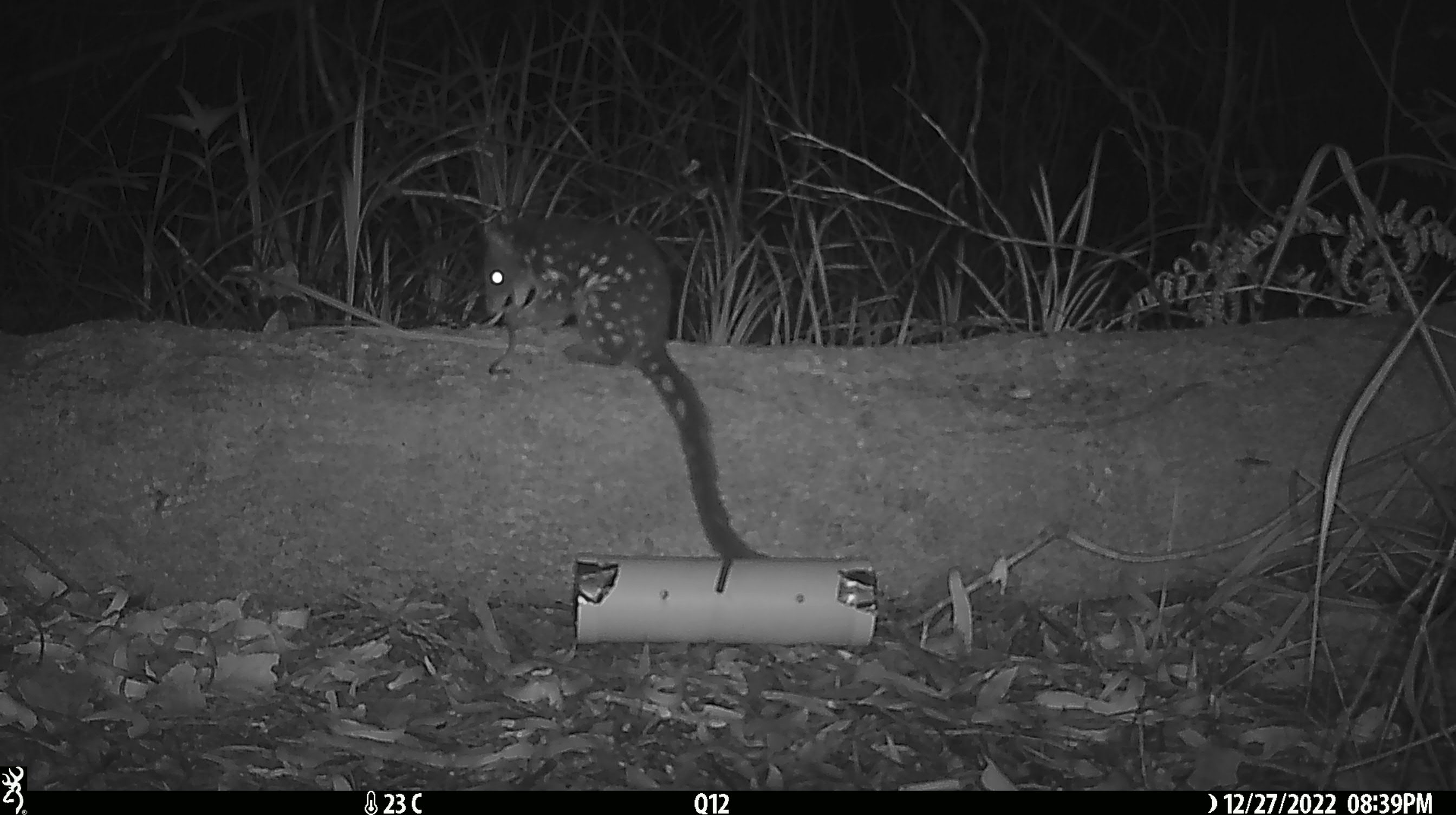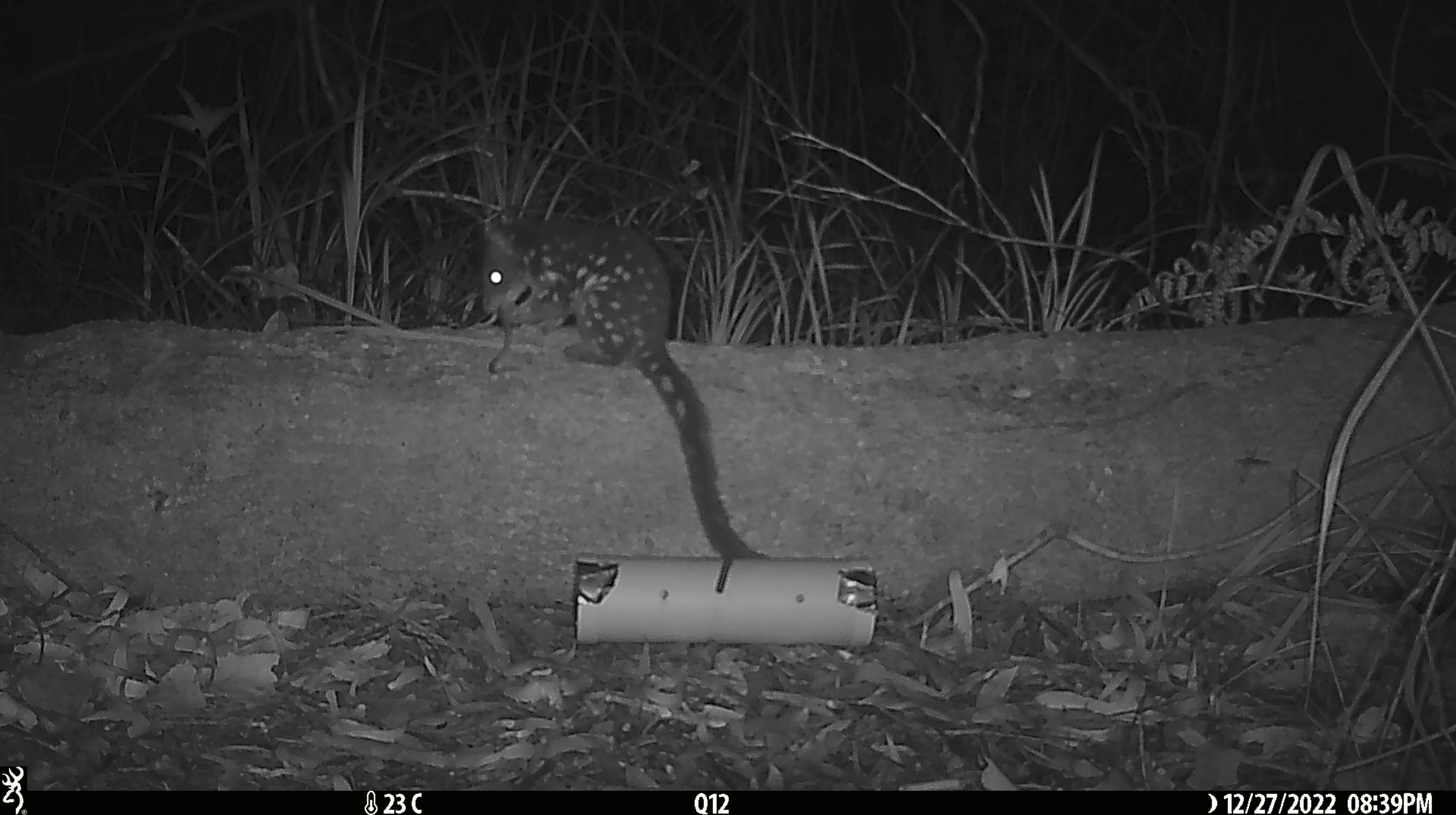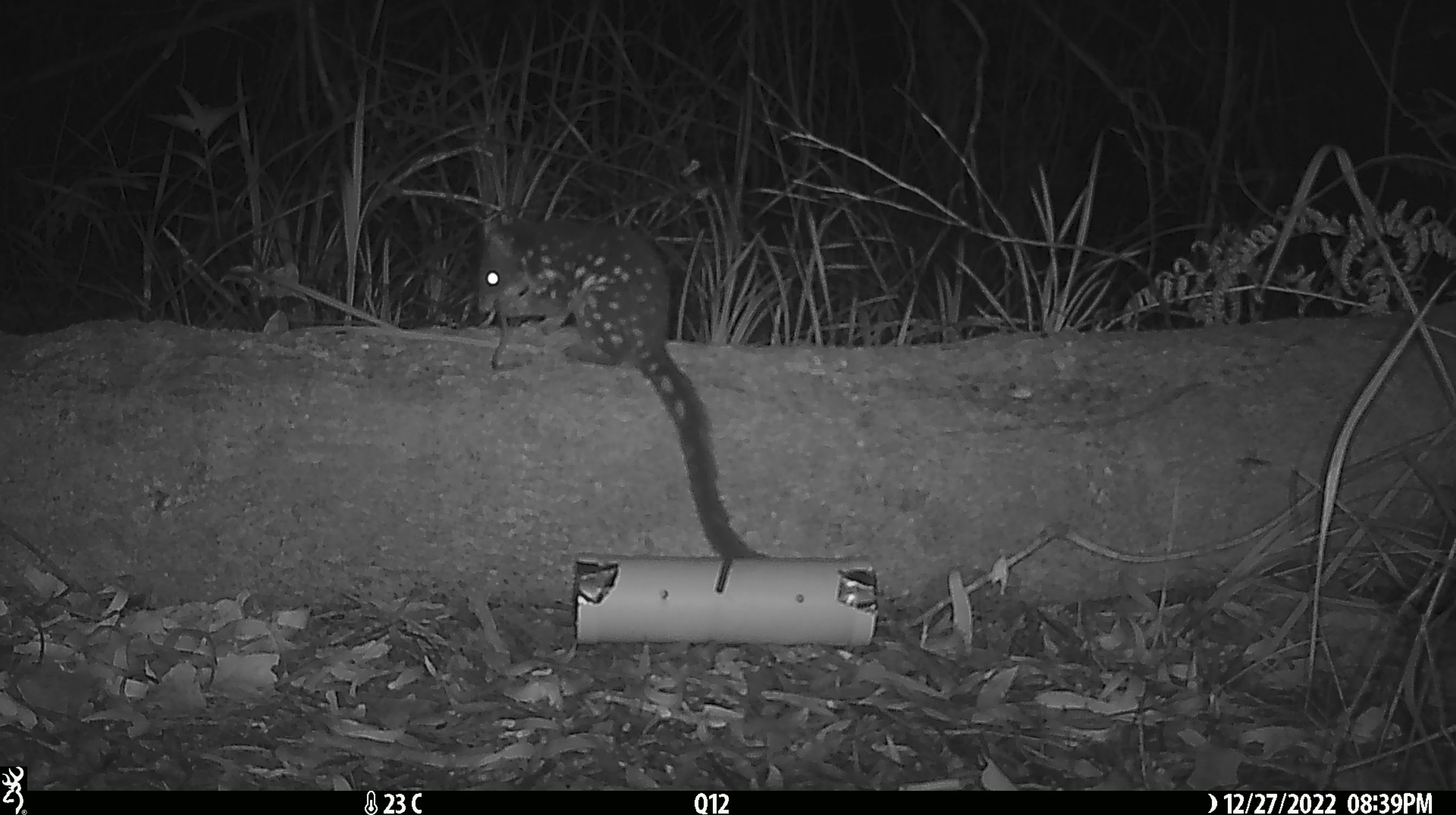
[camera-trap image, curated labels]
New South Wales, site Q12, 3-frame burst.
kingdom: Animalia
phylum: Chordata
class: Mammalia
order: Dasyuromorphia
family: Dasyuridae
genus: Dasyurus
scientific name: Dasyurus maculatus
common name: spotted-tailed quoll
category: quoll